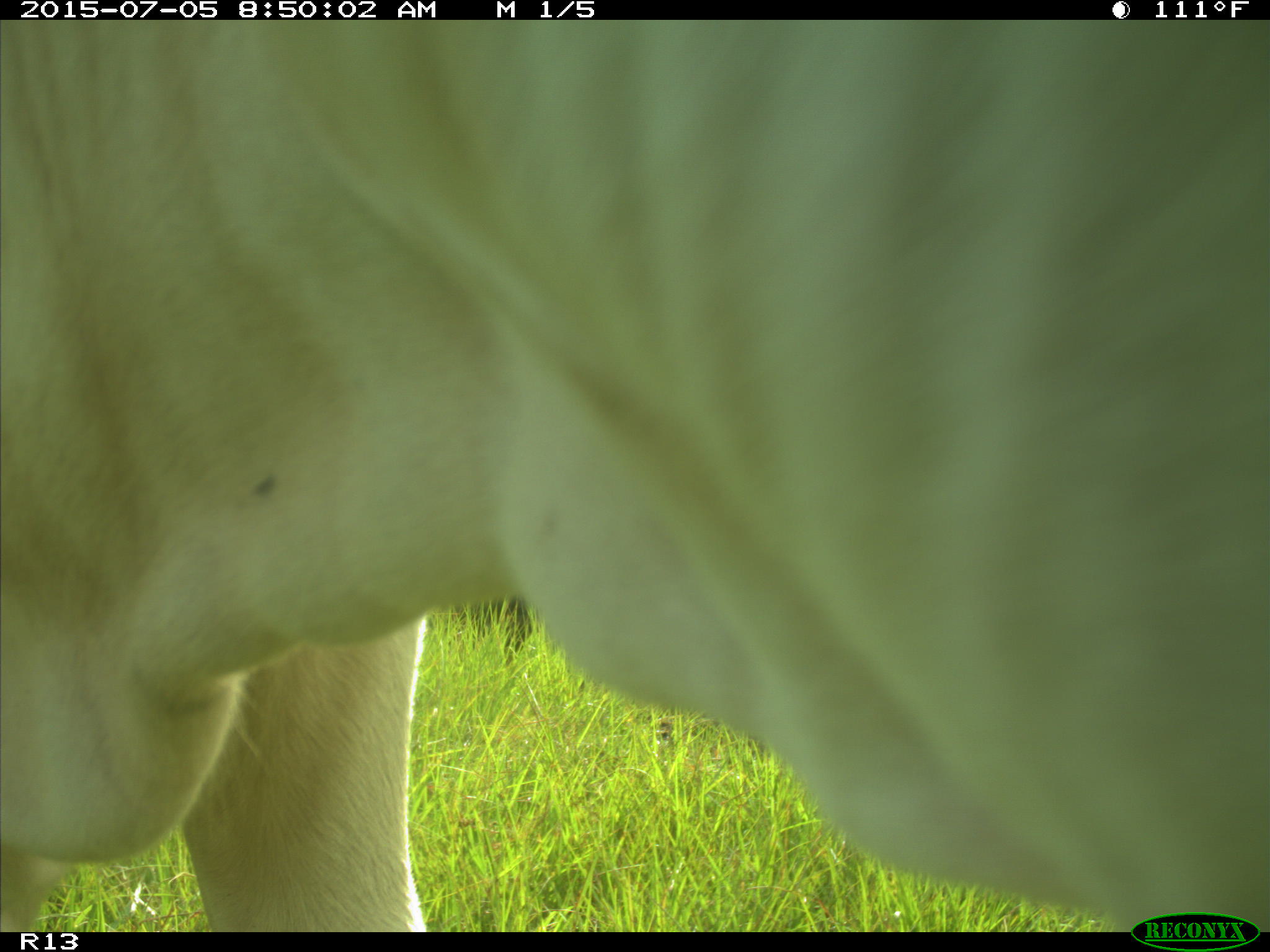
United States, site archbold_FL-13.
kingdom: Animalia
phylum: Chordata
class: Mammalia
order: Artiodactyla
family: Bovidae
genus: Bos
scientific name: Bos taurus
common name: domestic cow